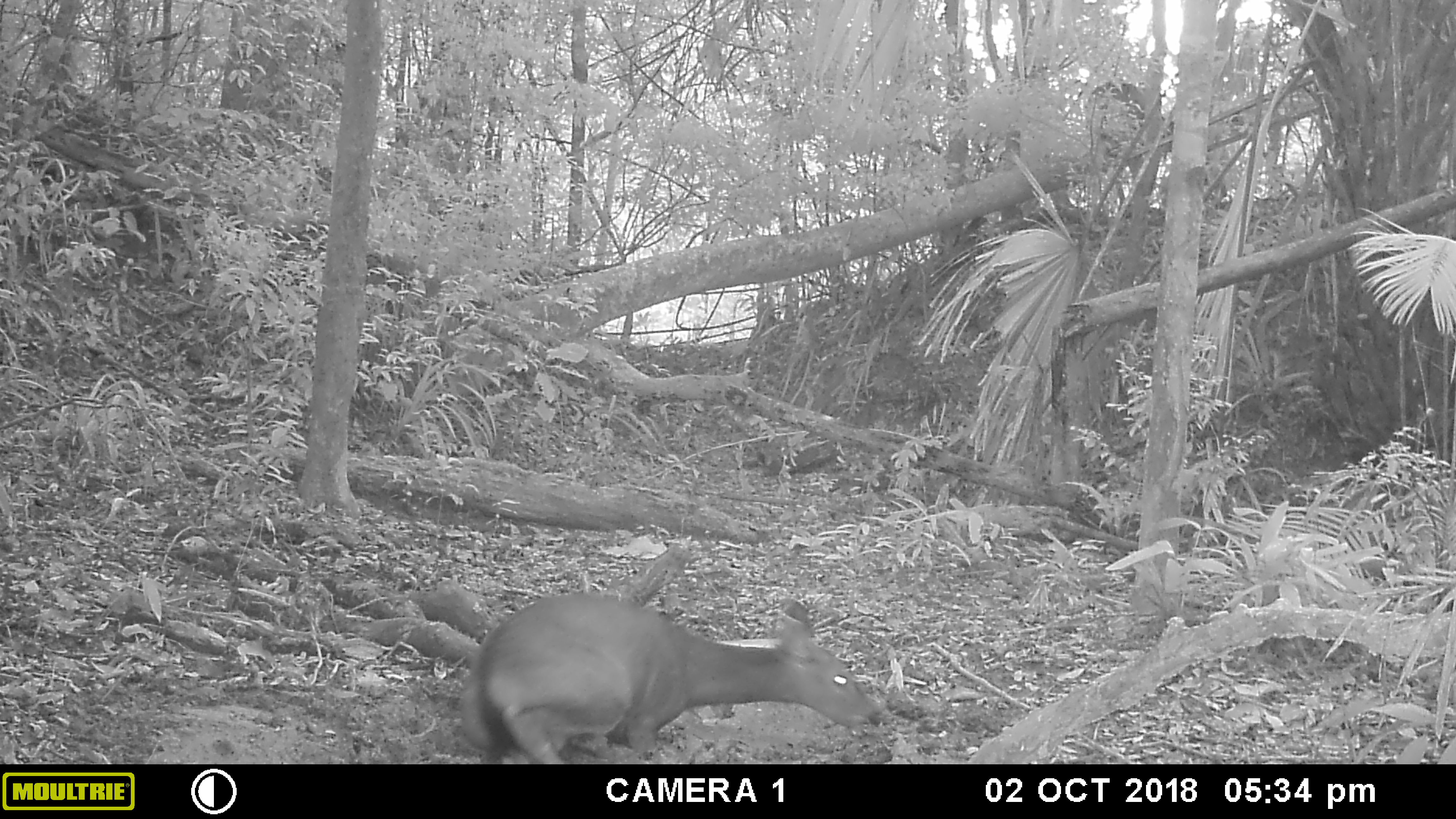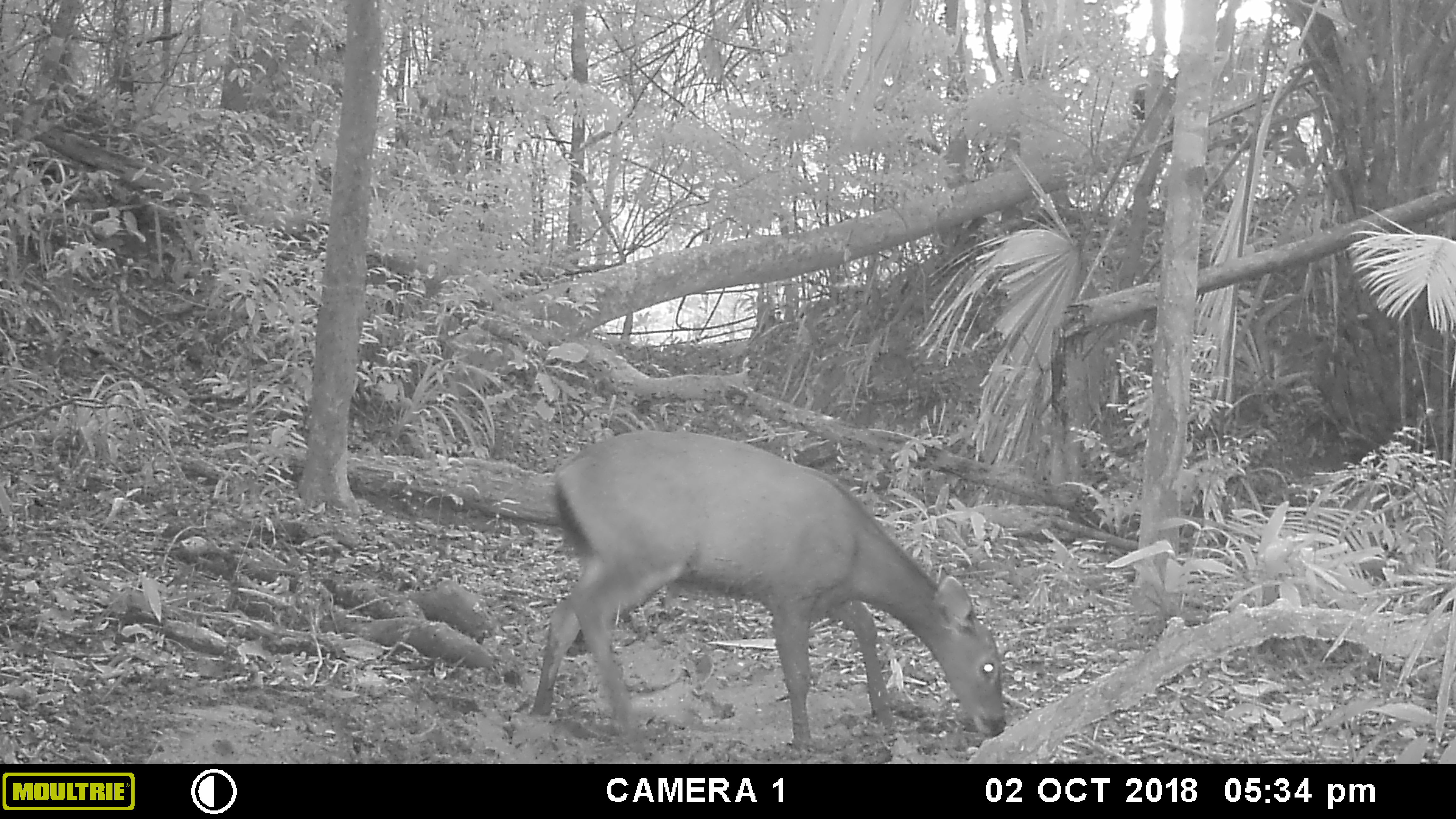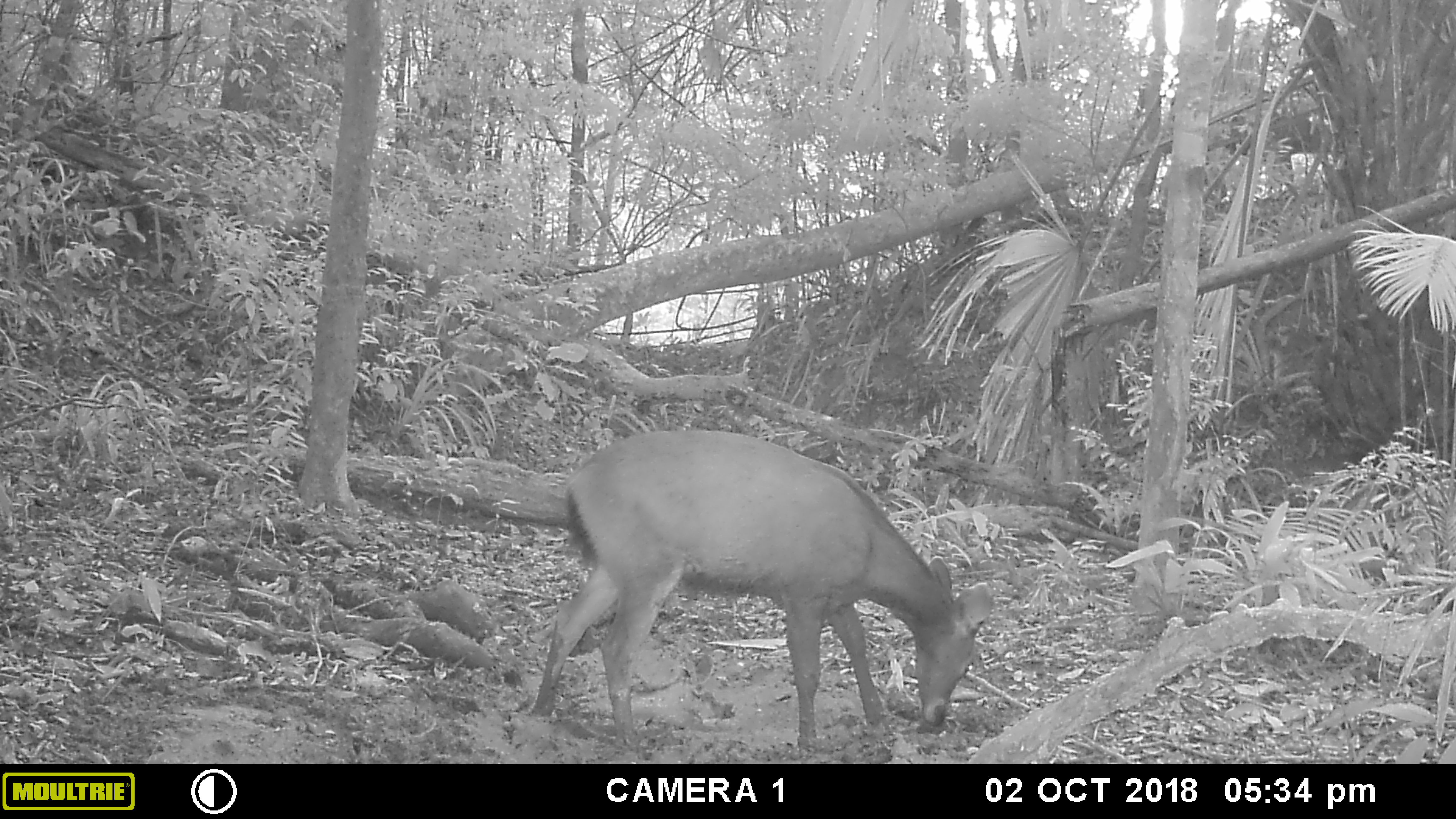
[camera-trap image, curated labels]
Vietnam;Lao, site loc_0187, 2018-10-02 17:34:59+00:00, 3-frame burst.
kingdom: Animalia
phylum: Chordata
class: Mammalia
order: Artiodactyla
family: Cervidae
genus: Rusa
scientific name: Rusa unicolor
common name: sambar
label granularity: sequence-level